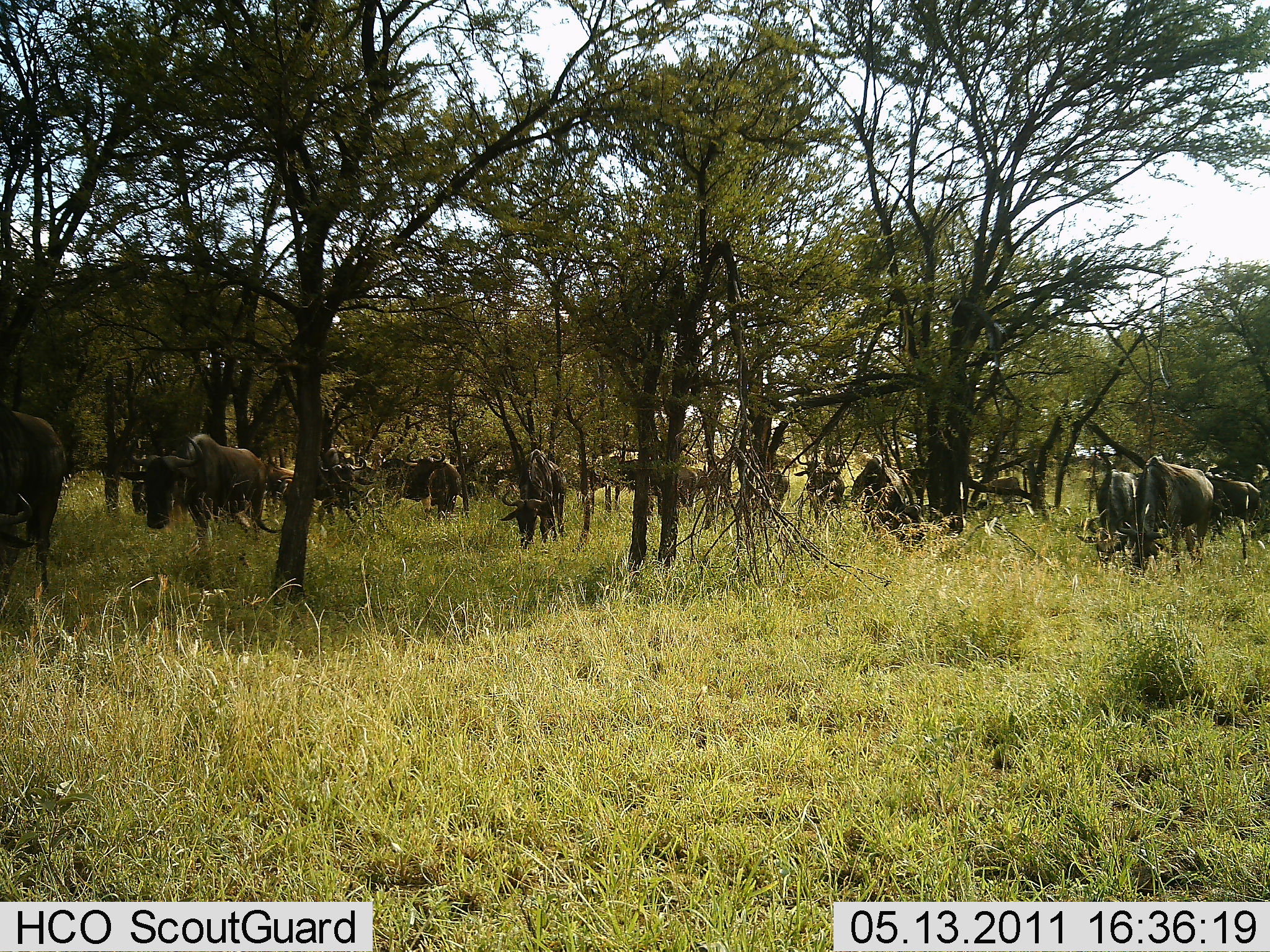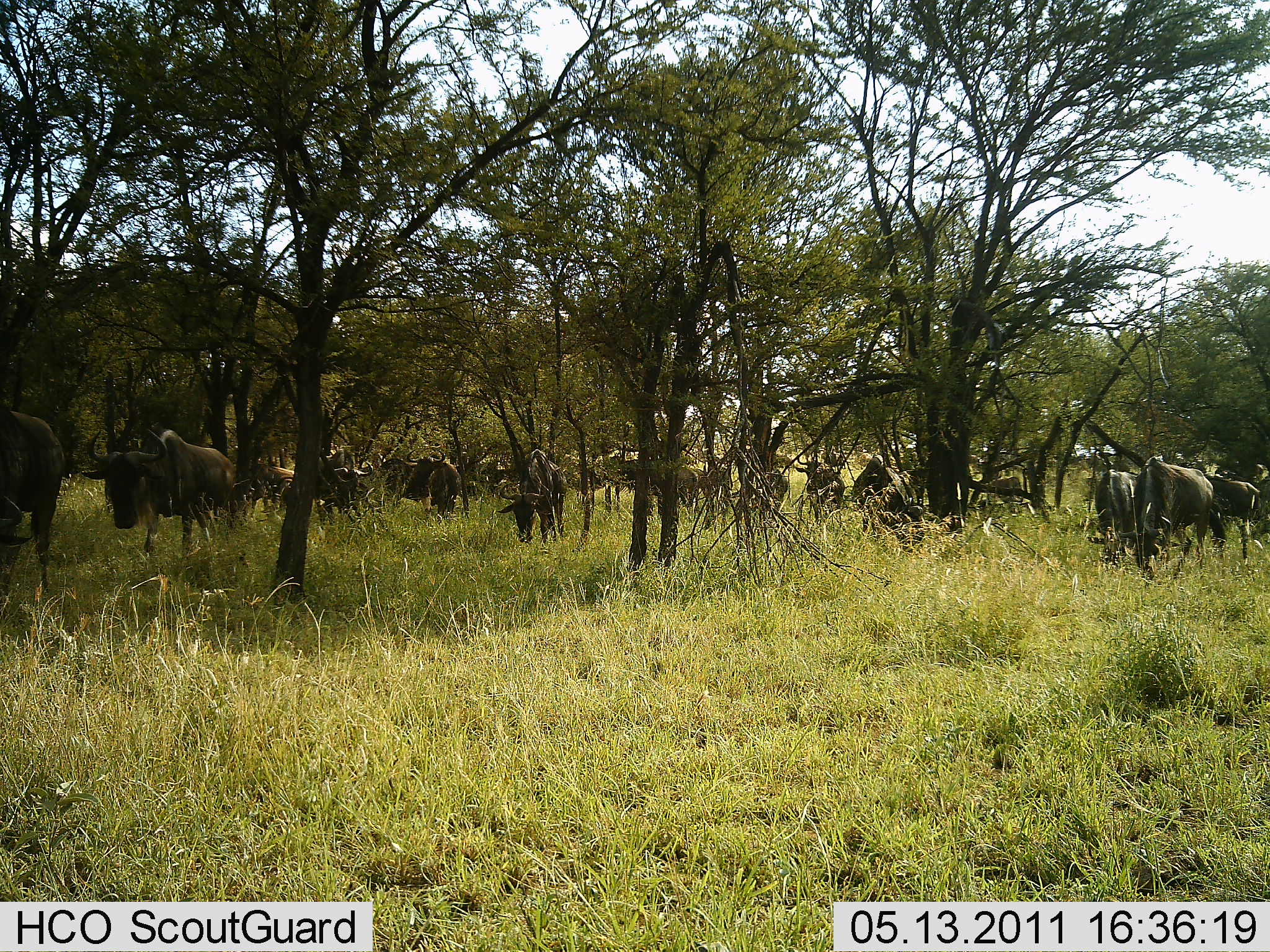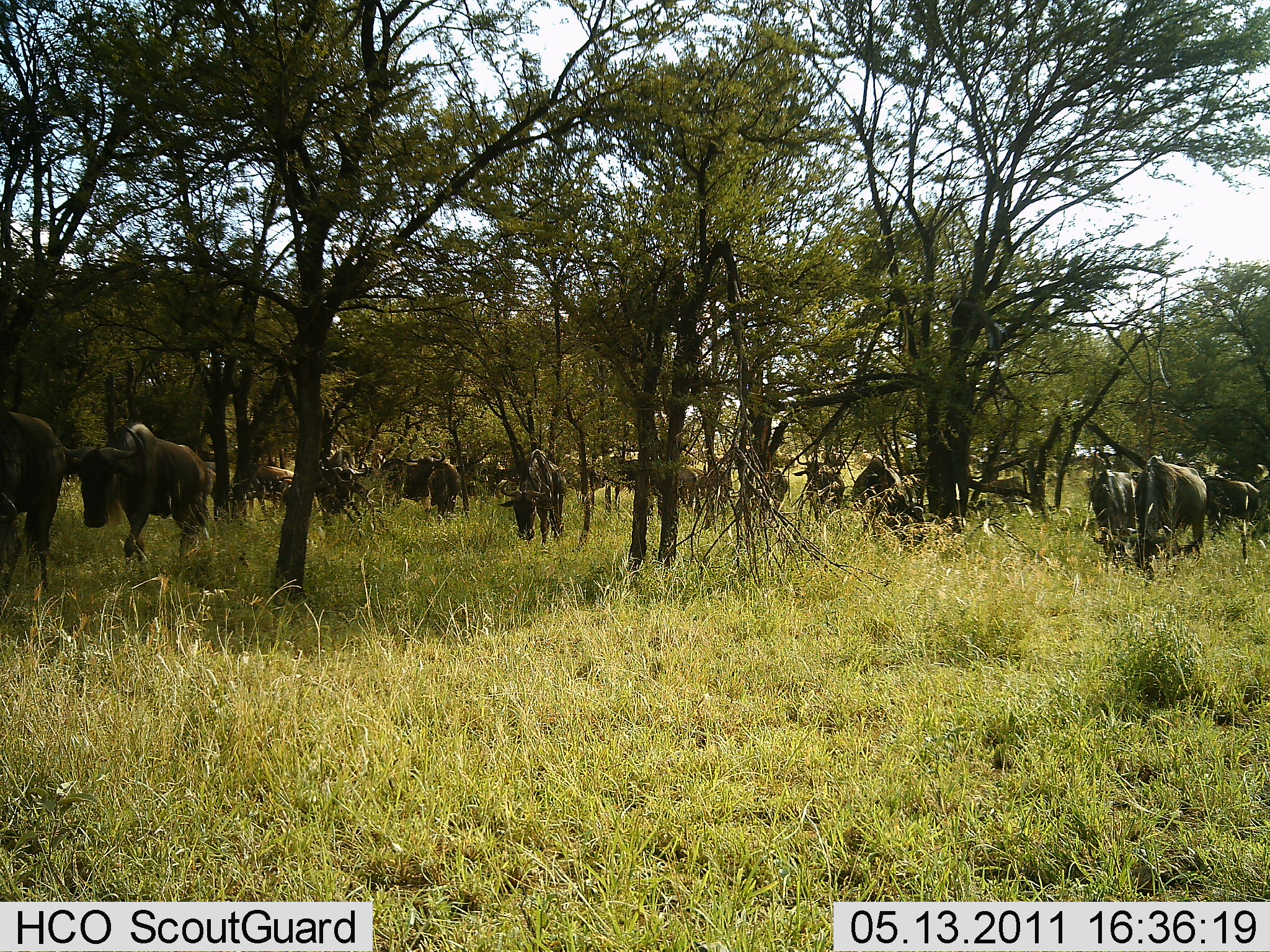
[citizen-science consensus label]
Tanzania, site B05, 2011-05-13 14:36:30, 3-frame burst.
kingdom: Animalia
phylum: Chordata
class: Mammalia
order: Artiodactyla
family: Bovidae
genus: Connochaetes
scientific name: Connochaetes taurinus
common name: blue wildebeest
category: wildebeest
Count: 11-50.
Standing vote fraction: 58%.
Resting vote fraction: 17%.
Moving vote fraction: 50%.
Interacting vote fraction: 8%.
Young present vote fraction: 0%.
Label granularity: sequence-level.